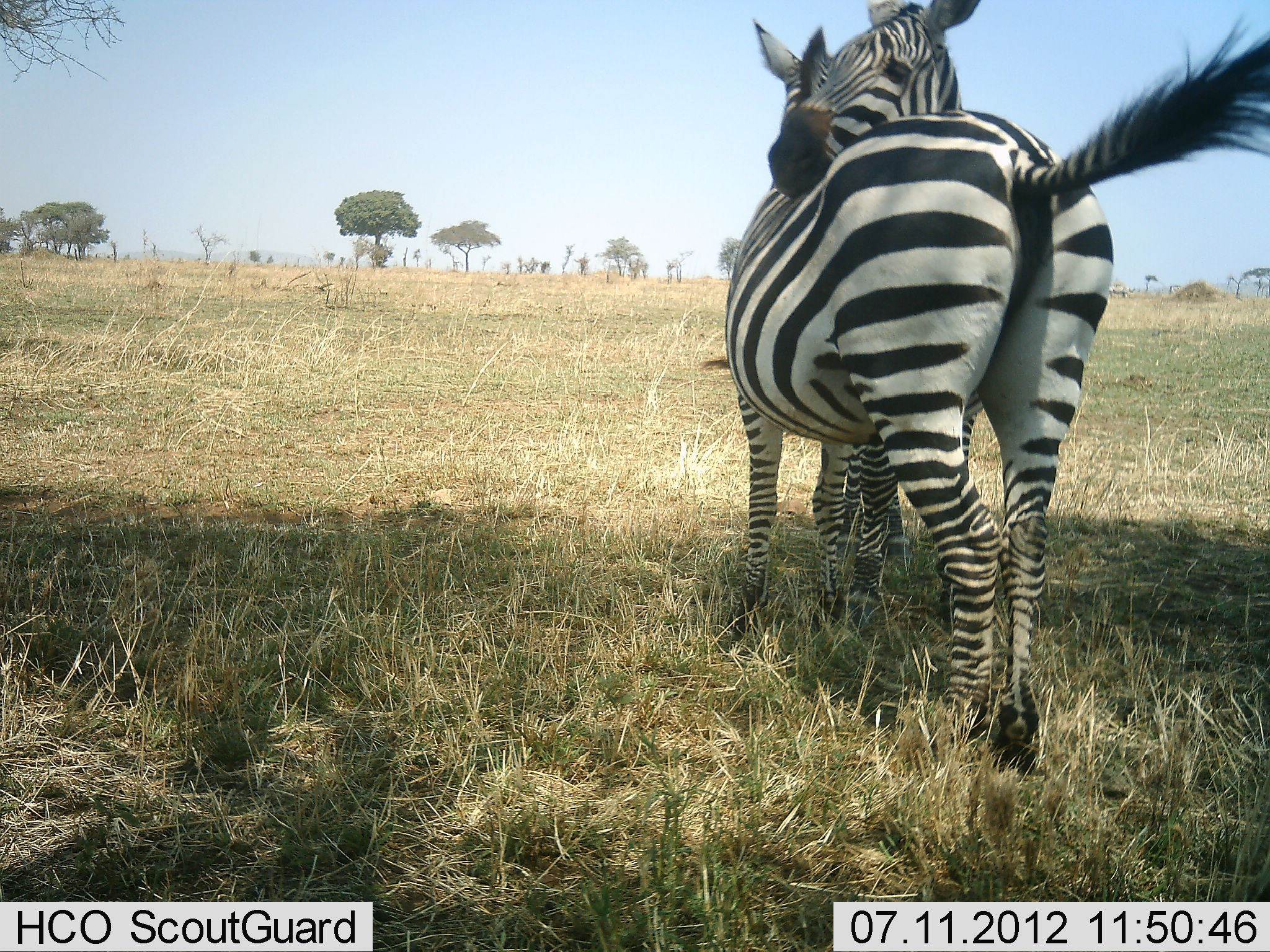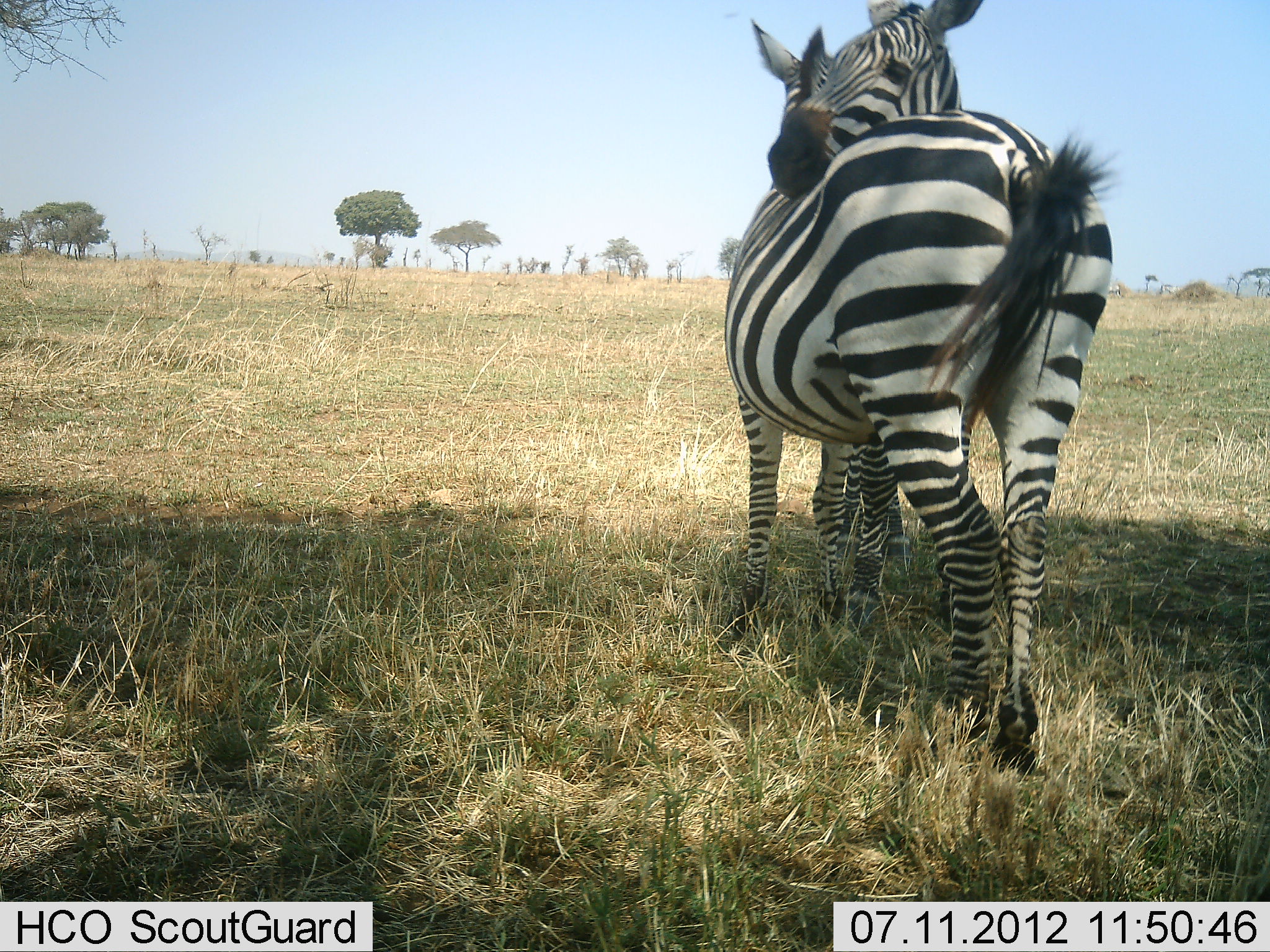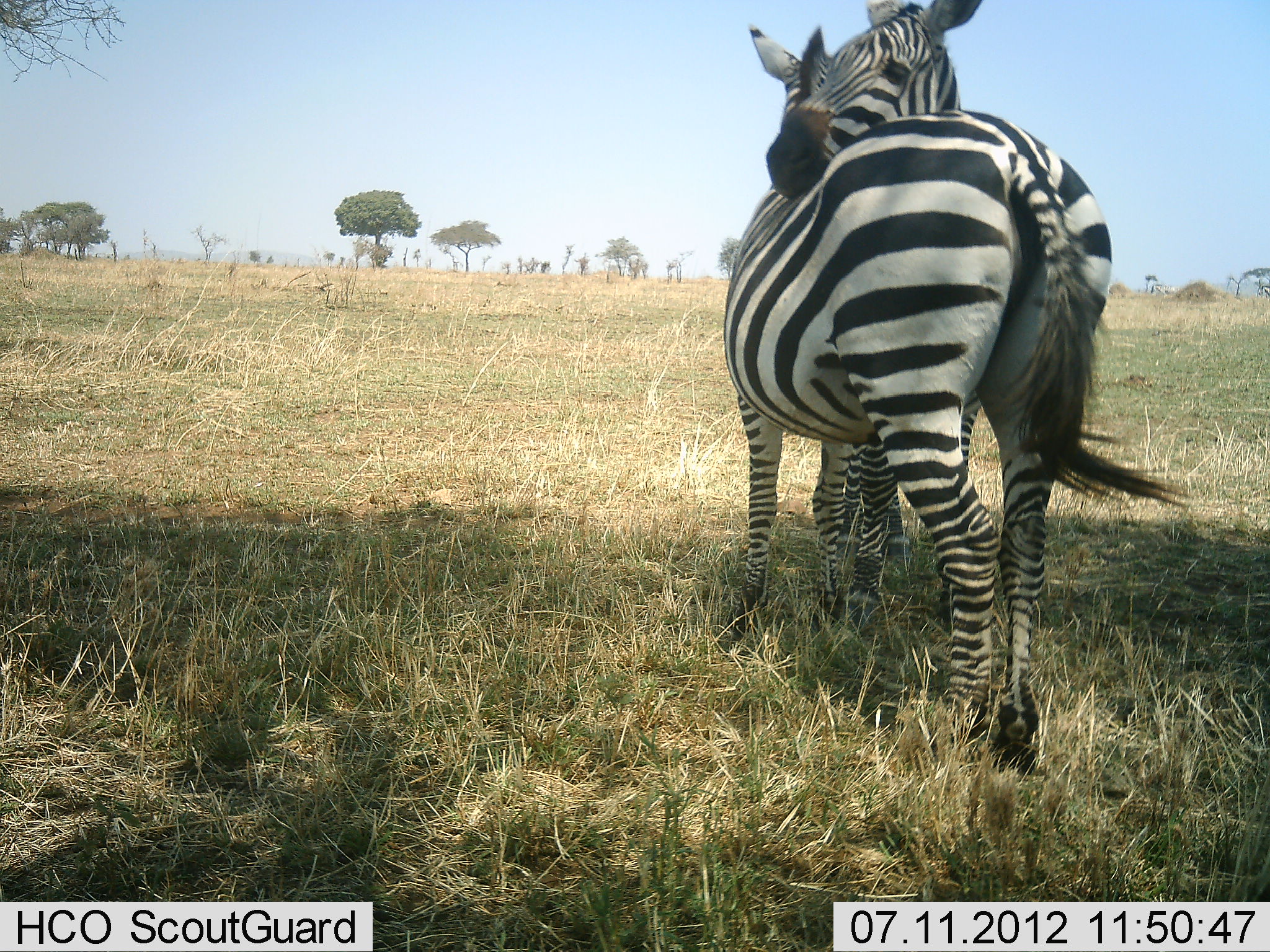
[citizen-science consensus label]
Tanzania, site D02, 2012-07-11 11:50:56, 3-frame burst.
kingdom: Animalia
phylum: Chordata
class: Mammalia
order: Perissodactyla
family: Equidae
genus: Equus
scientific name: Equus quagga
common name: plains zebra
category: zebra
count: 2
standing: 50%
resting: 0%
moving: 0%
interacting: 90%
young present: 0%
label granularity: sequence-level